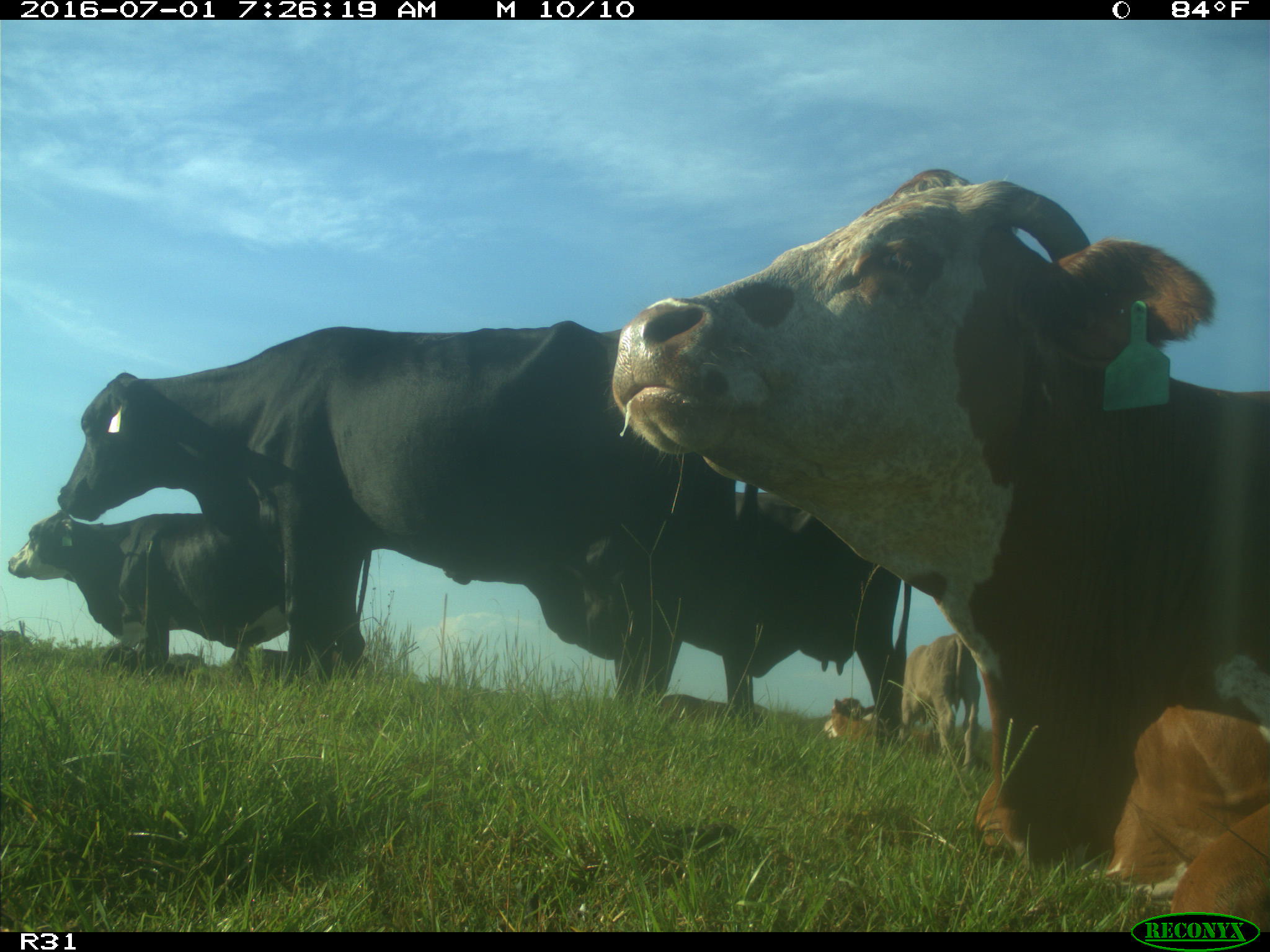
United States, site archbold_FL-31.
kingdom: Animalia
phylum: Chordata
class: Mammalia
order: Artiodactyla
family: Bovidae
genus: Bos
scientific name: Bos taurus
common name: domestic cow